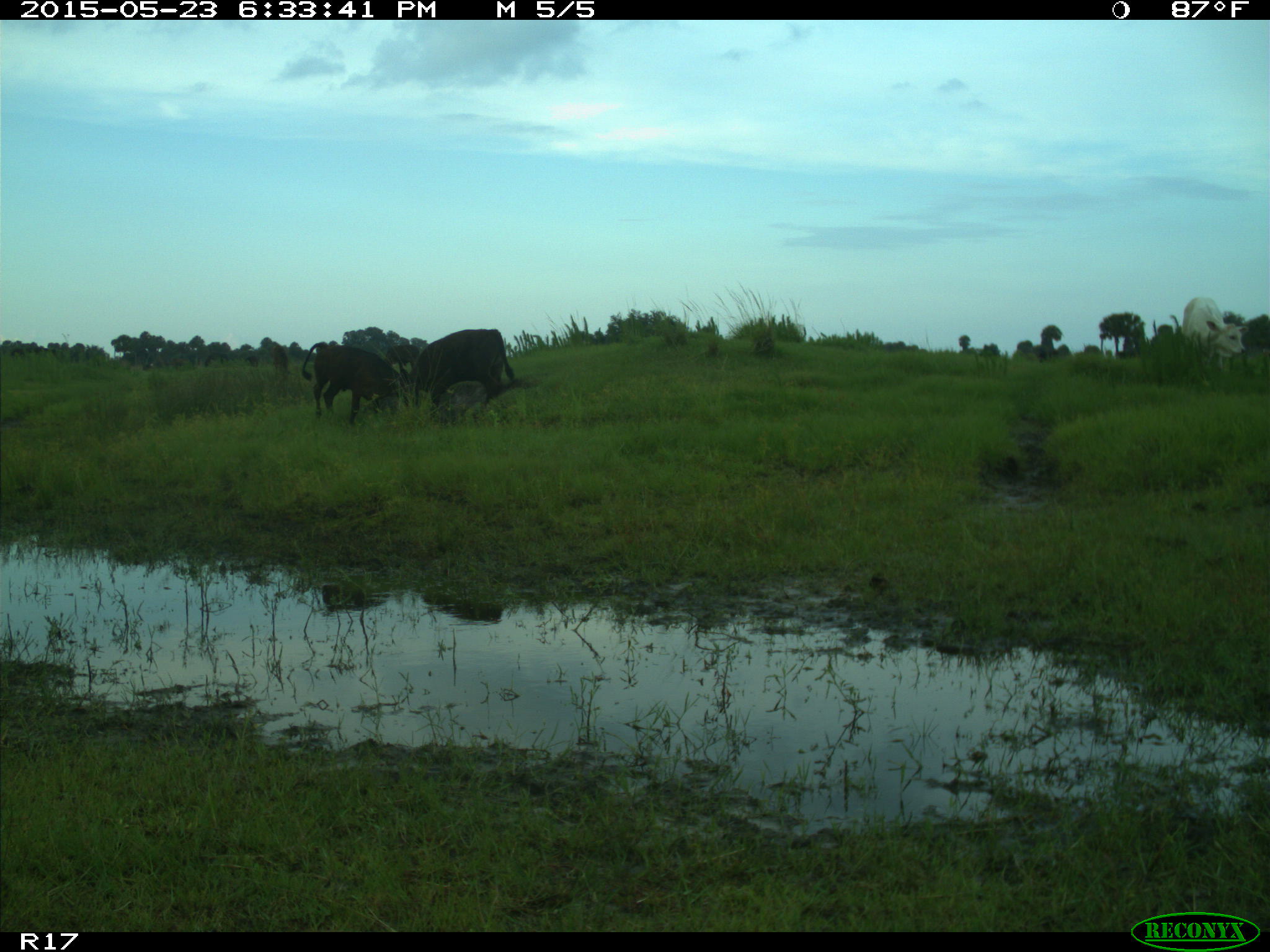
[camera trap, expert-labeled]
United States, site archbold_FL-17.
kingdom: Animalia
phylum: Chordata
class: Mammalia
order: Artiodactyla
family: Bovidae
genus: Bos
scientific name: Bos taurus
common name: domestic cow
Bos taurus (domestic cow).